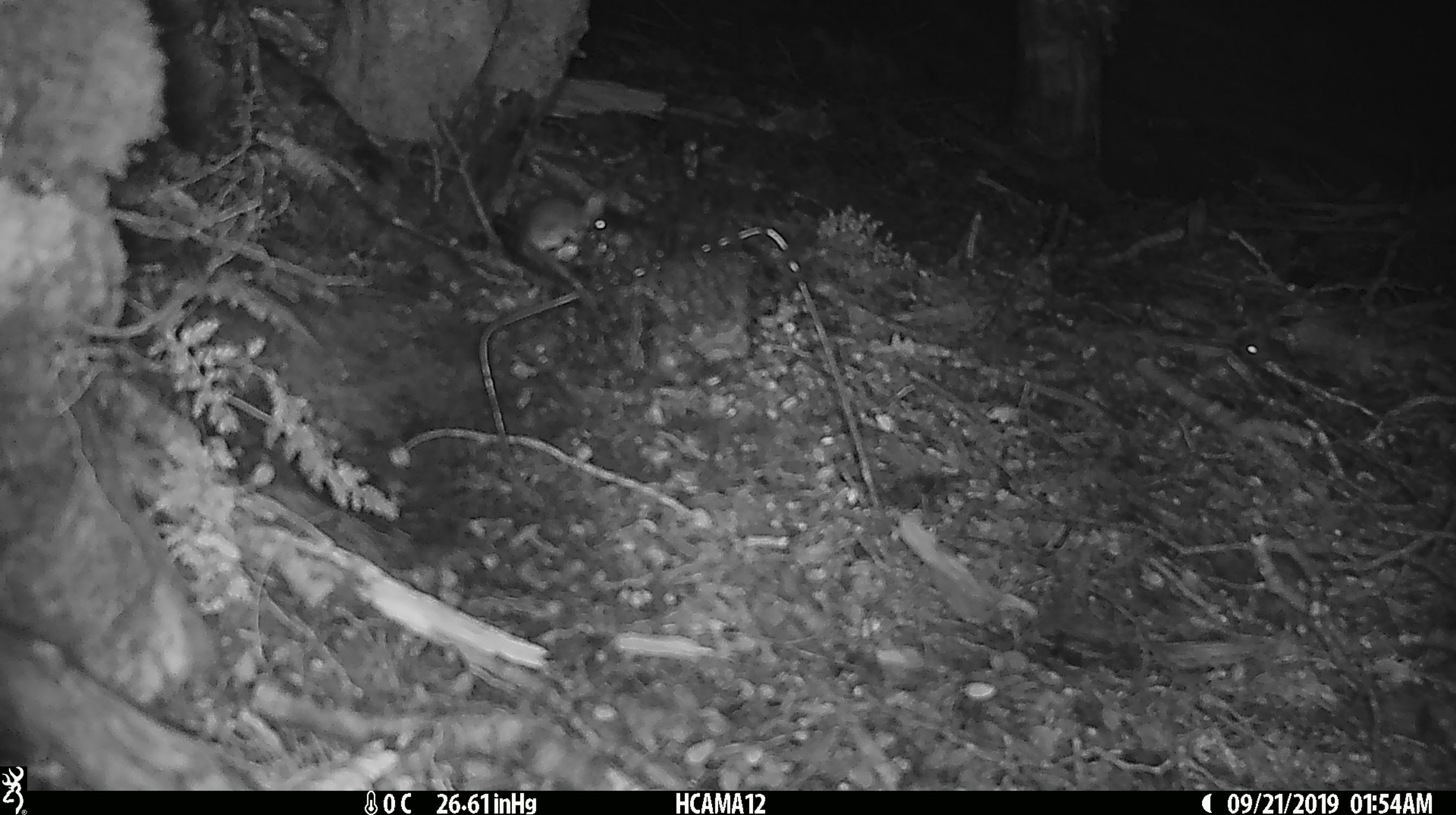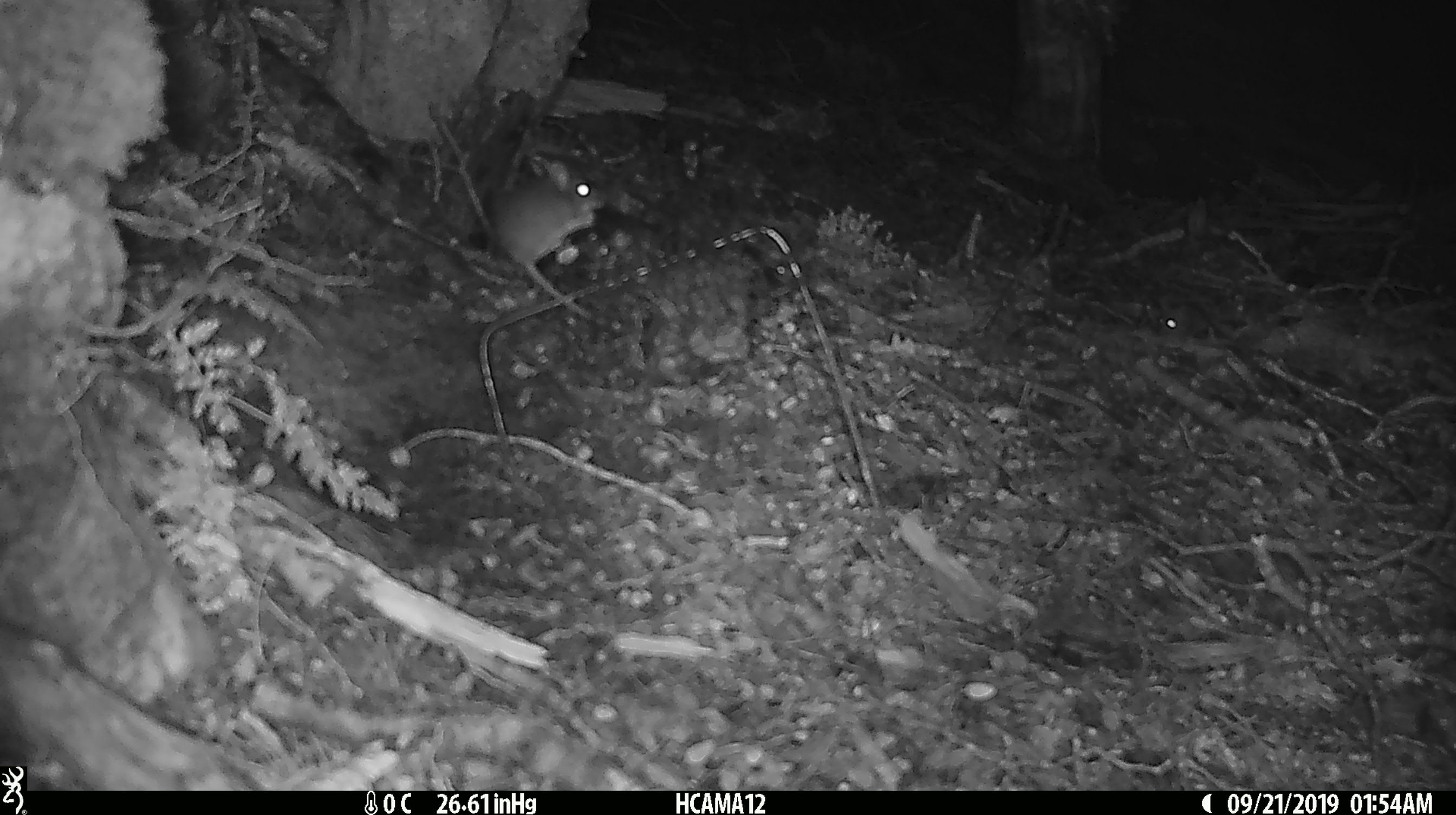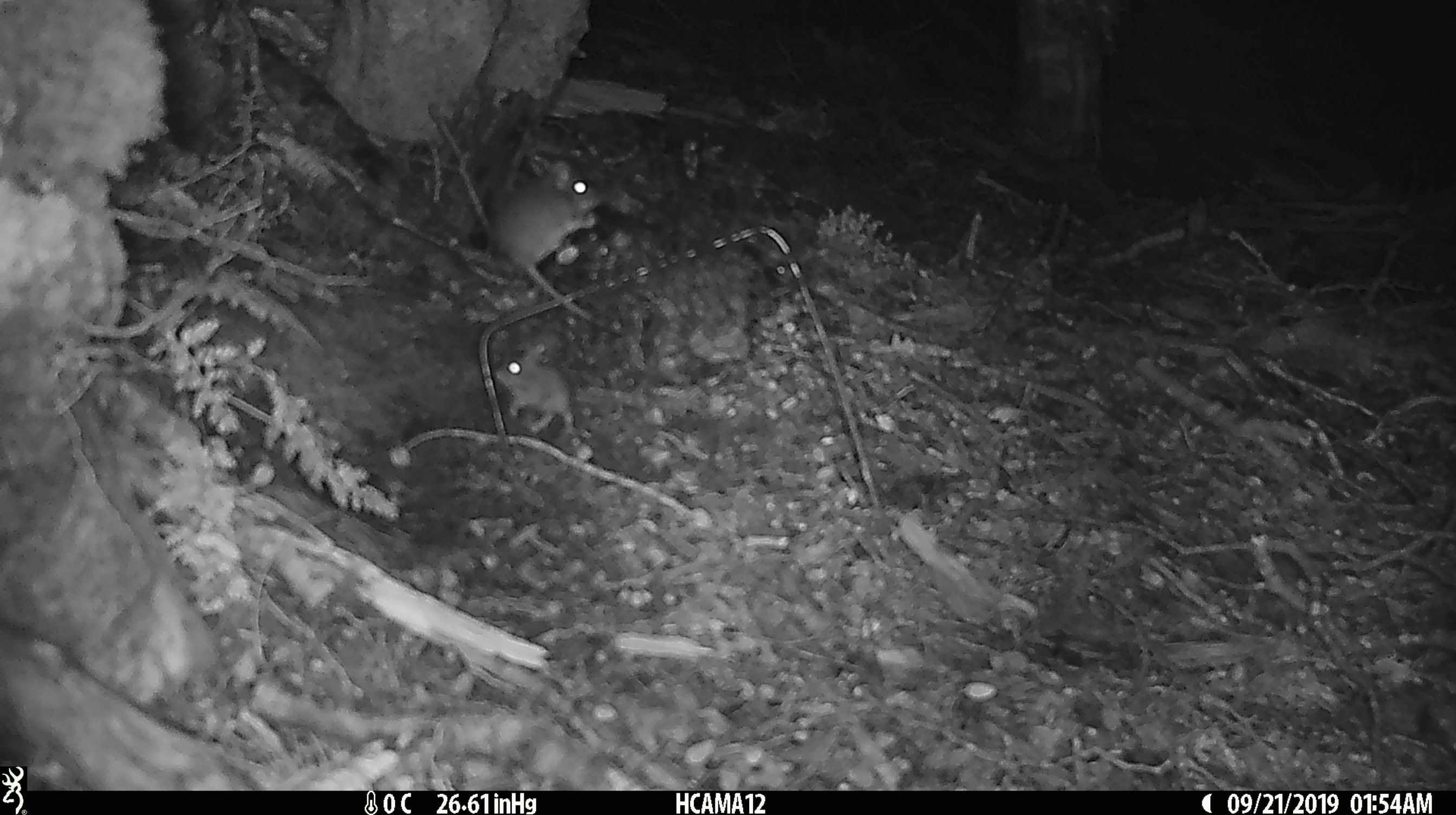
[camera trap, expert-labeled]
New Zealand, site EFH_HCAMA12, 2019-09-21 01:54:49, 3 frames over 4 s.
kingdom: Animalia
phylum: Chordata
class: Mammalia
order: Rodentia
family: Muridae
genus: Mus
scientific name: Mus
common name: mouse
Mouse (Mus).